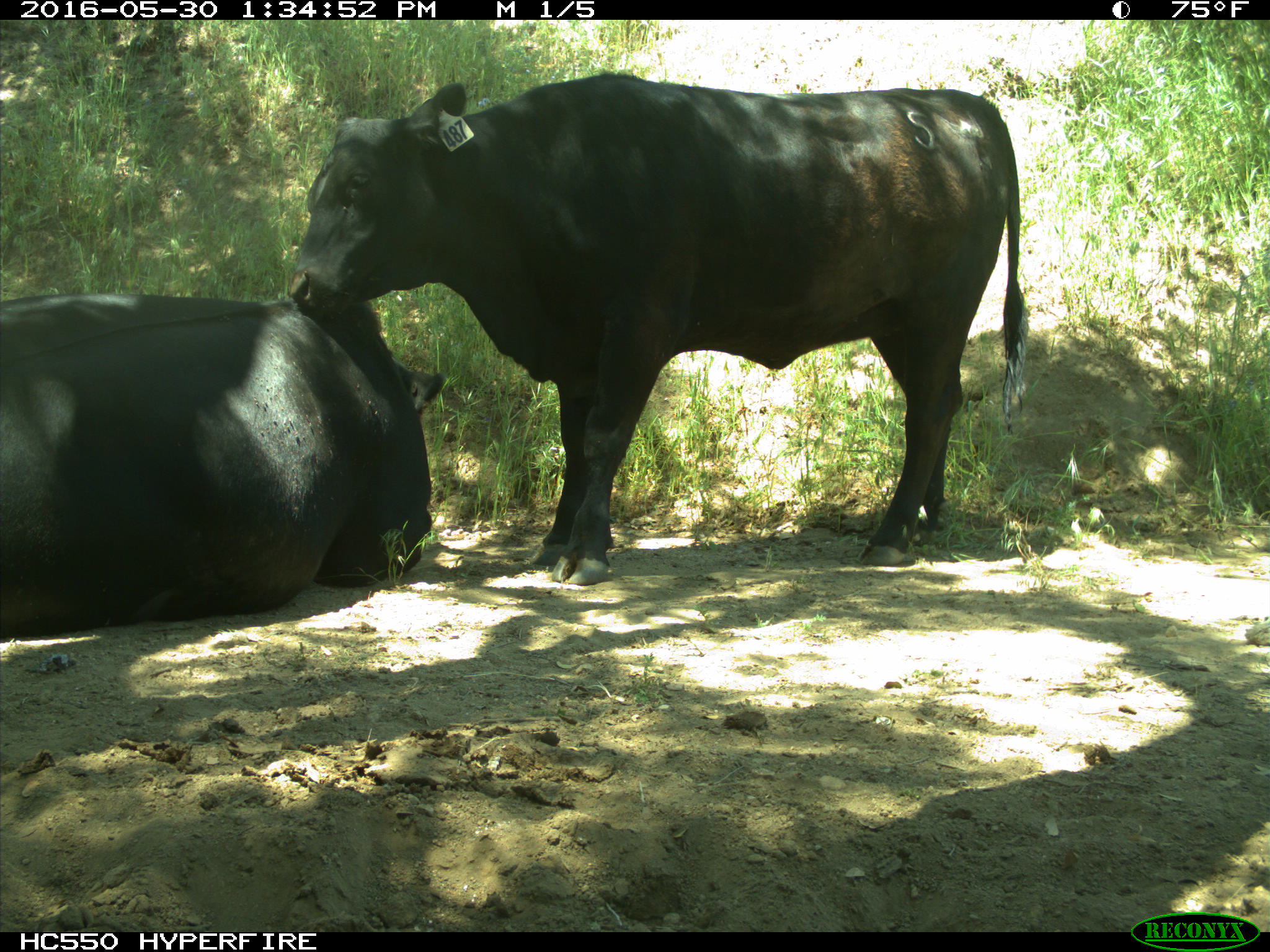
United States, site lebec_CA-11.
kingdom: Animalia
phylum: Chordata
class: Mammalia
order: Artiodactyla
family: Bovidae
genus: Bos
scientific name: Bos taurus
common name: domestic cow